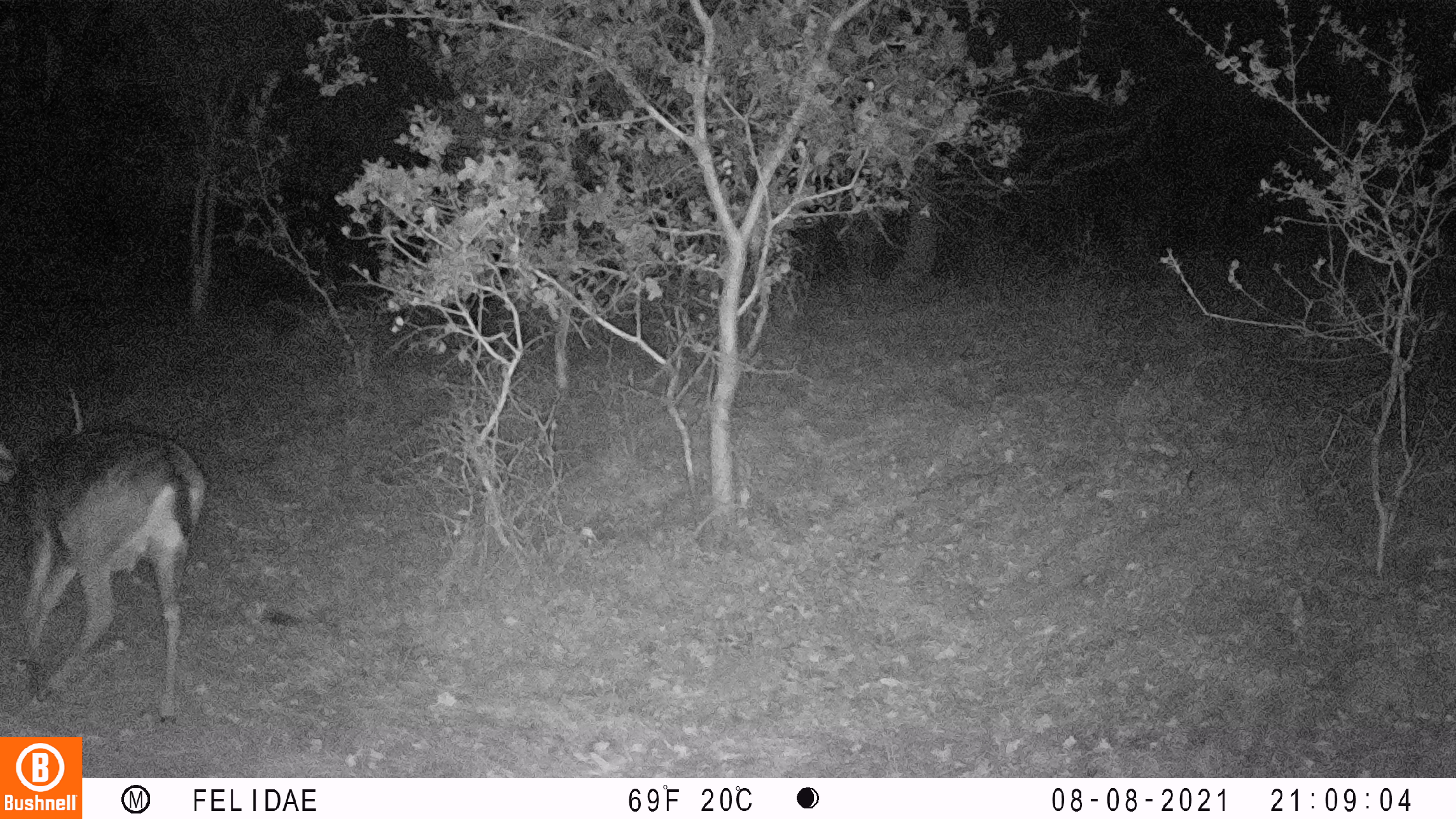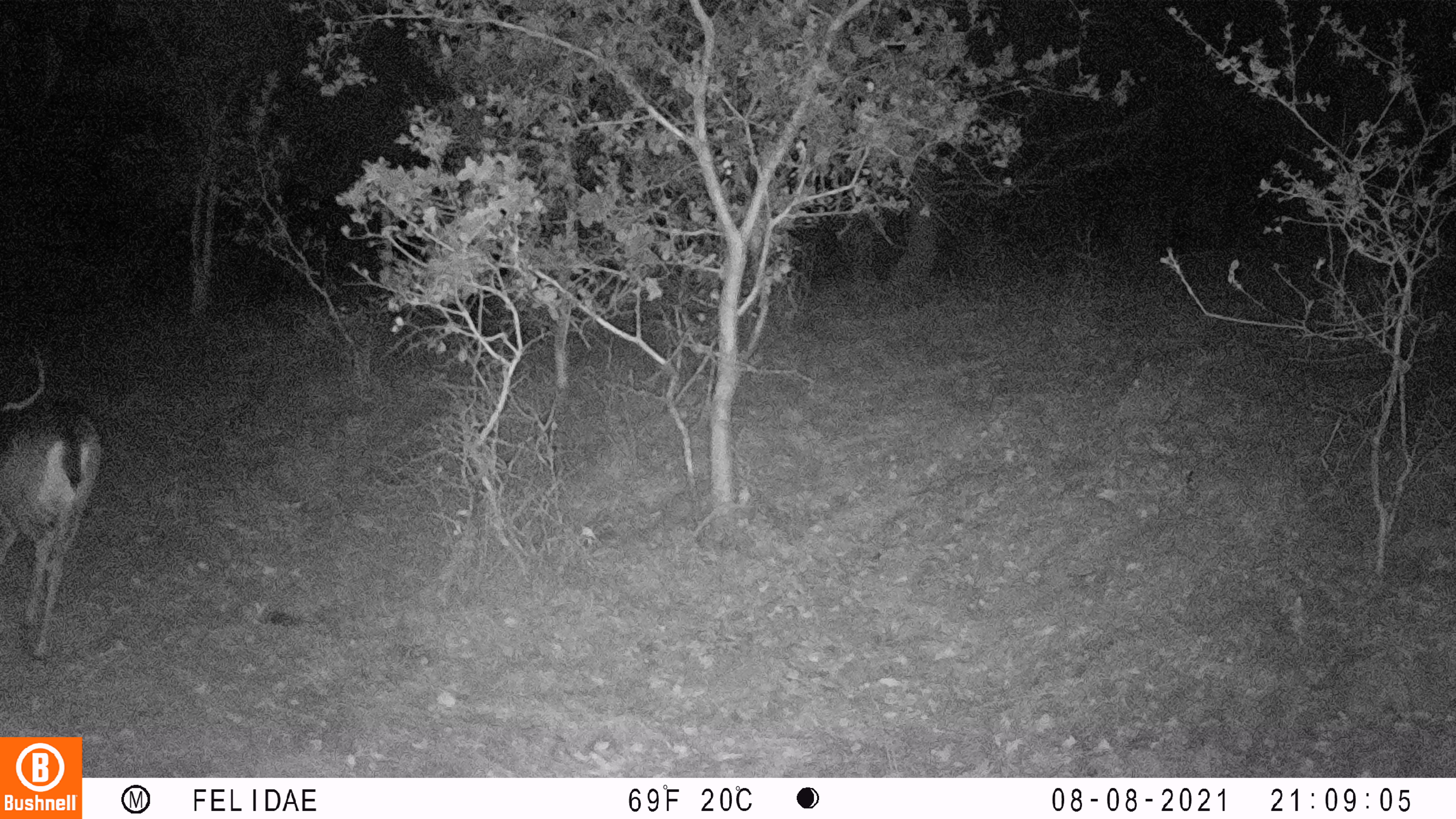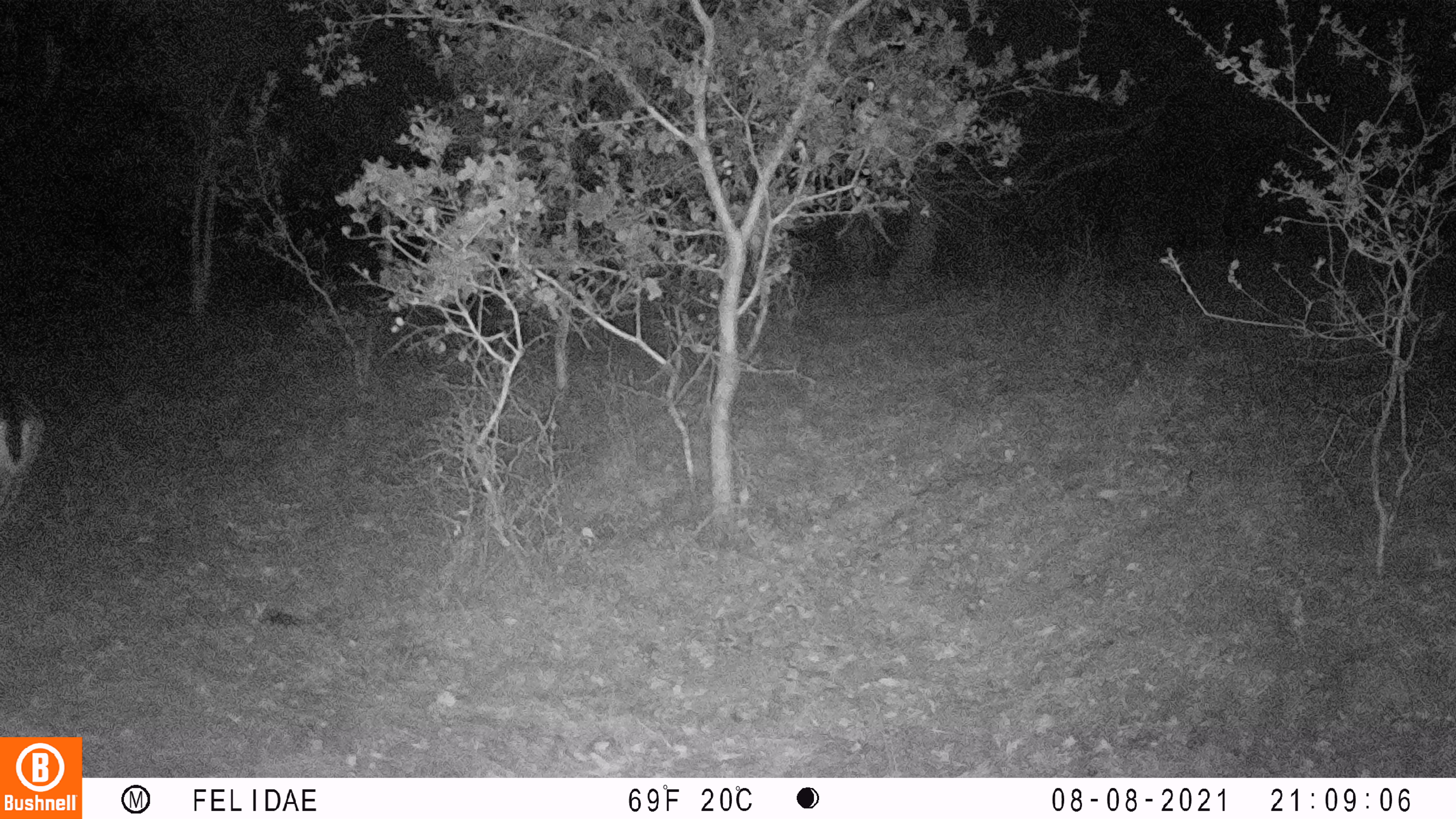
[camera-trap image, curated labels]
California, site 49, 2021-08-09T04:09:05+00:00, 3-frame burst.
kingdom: Animalia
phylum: Chordata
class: Mammalia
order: Artiodactyla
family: Cervidae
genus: Odocoileus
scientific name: Odocoileus hemionus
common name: mule deer